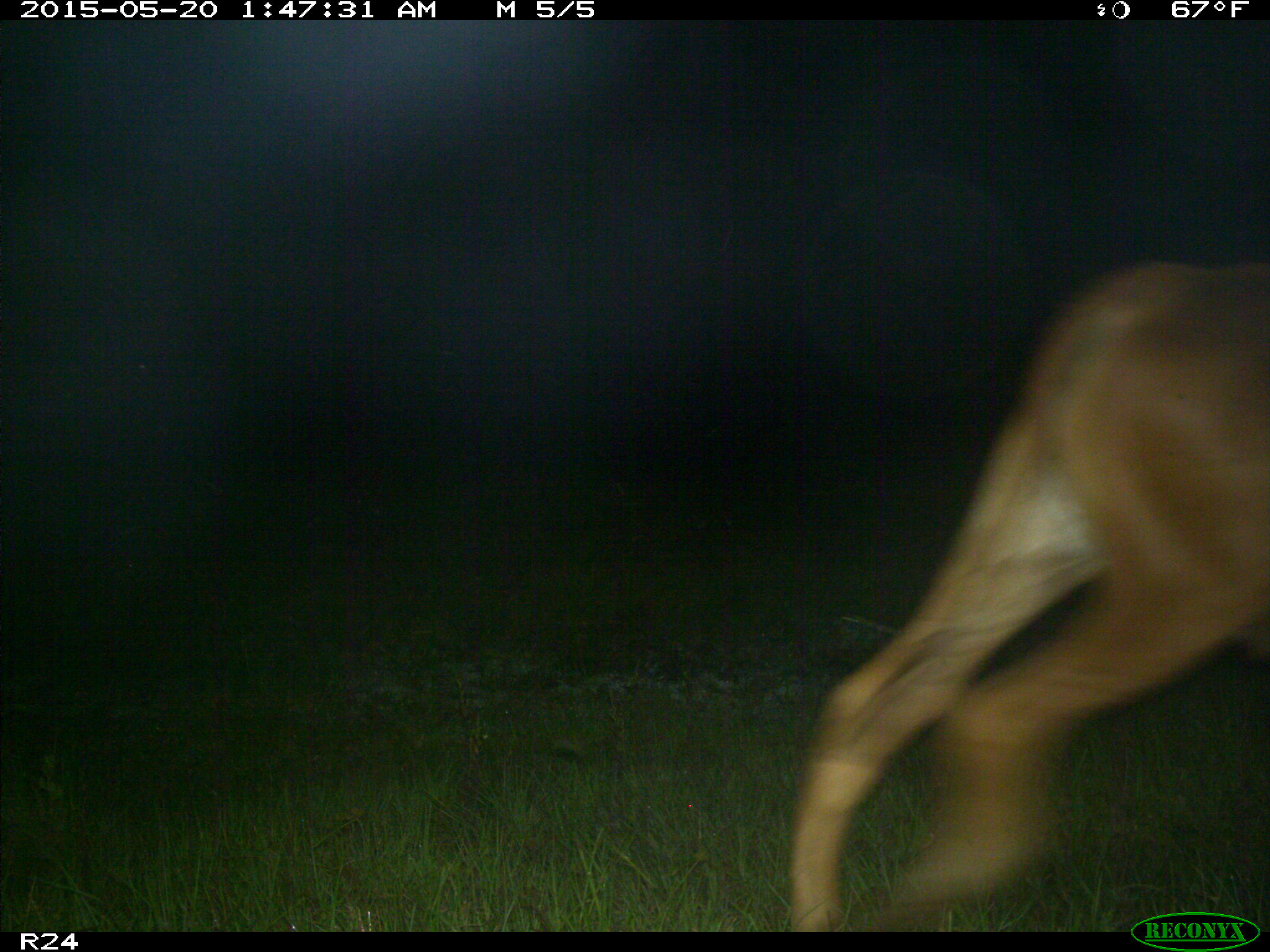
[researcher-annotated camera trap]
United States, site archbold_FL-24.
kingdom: Animalia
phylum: Chordata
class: Mammalia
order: Artiodactyla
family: Bovidae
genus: Bos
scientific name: Bos taurus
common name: domestic cow